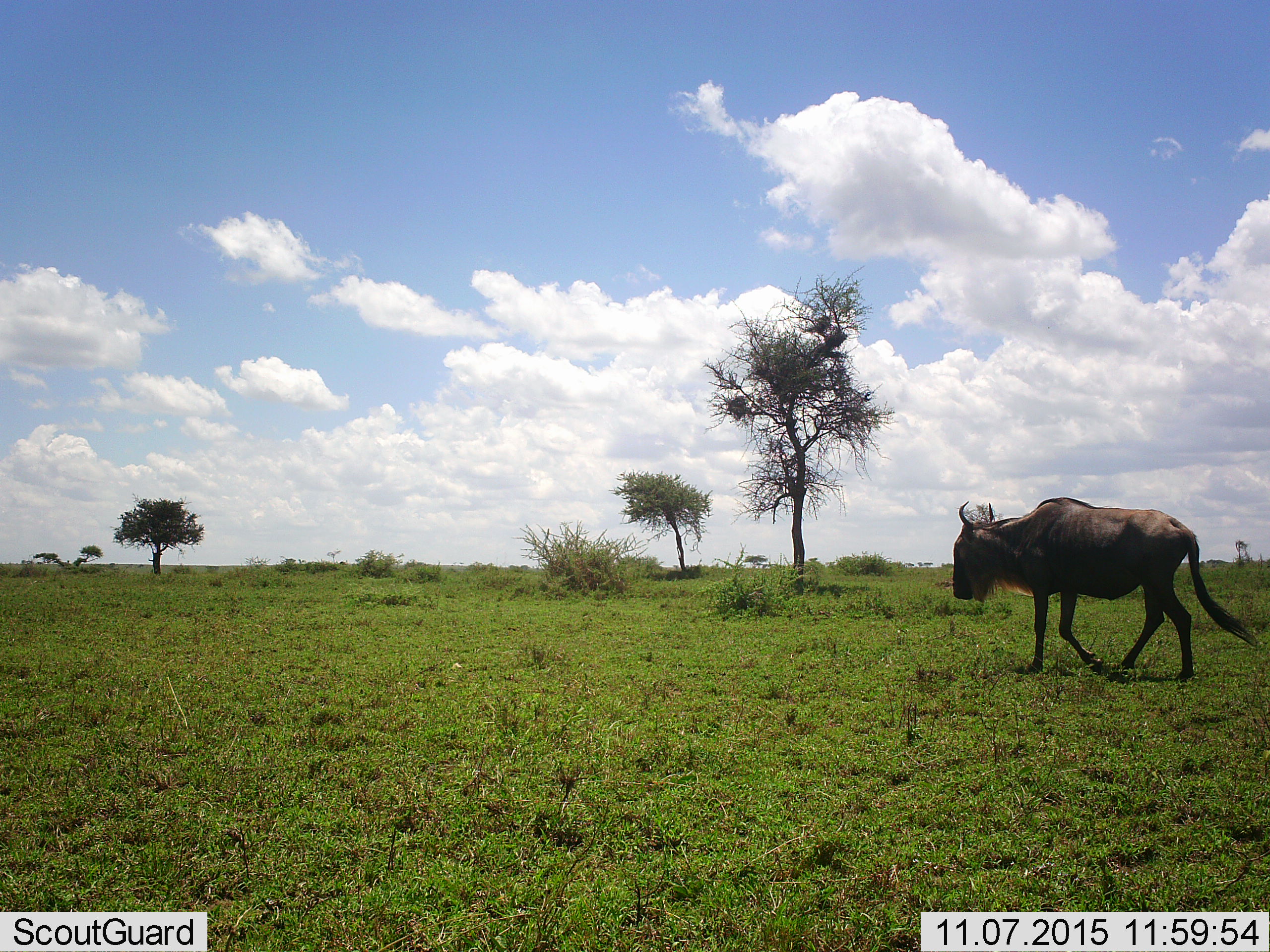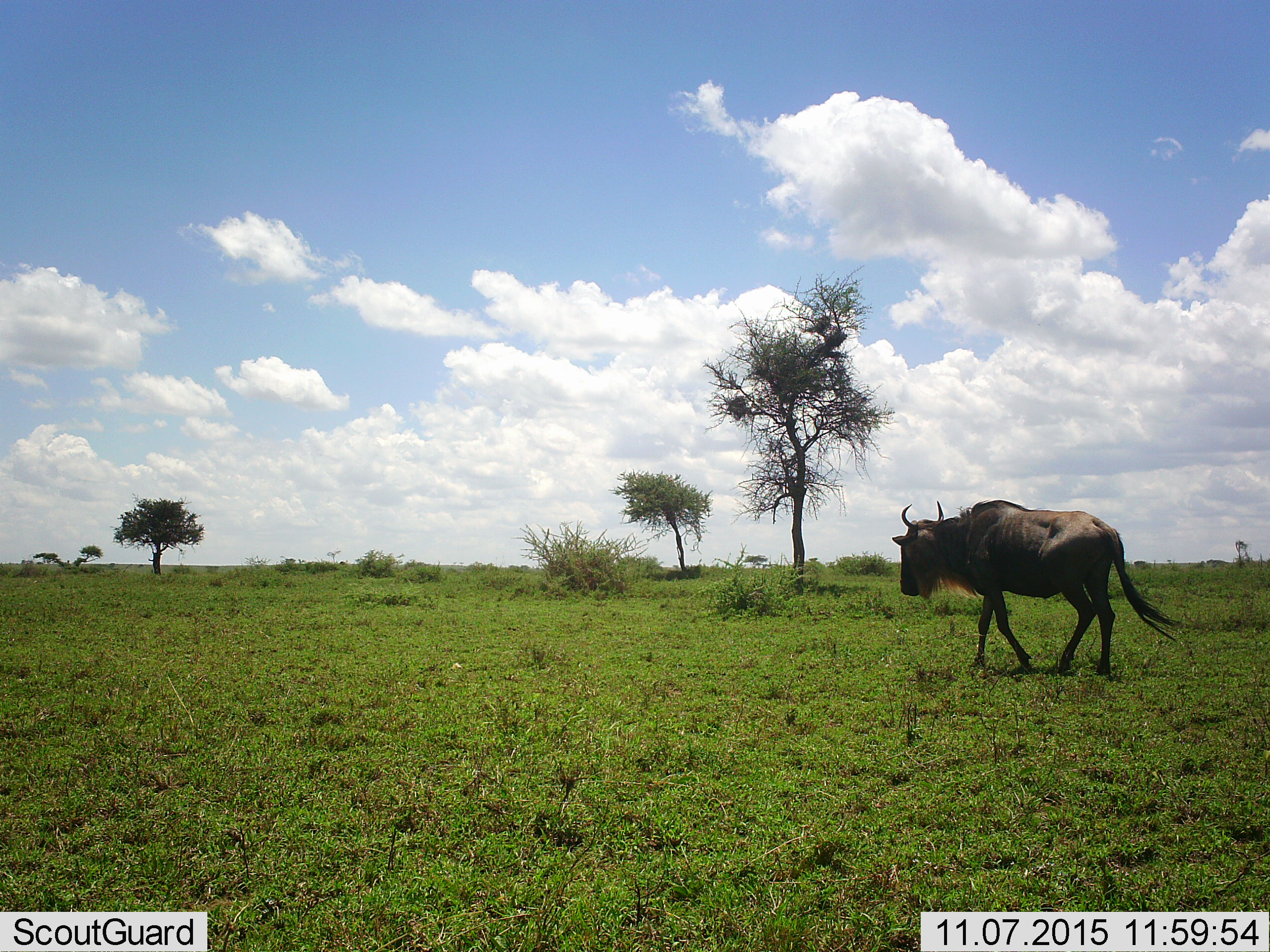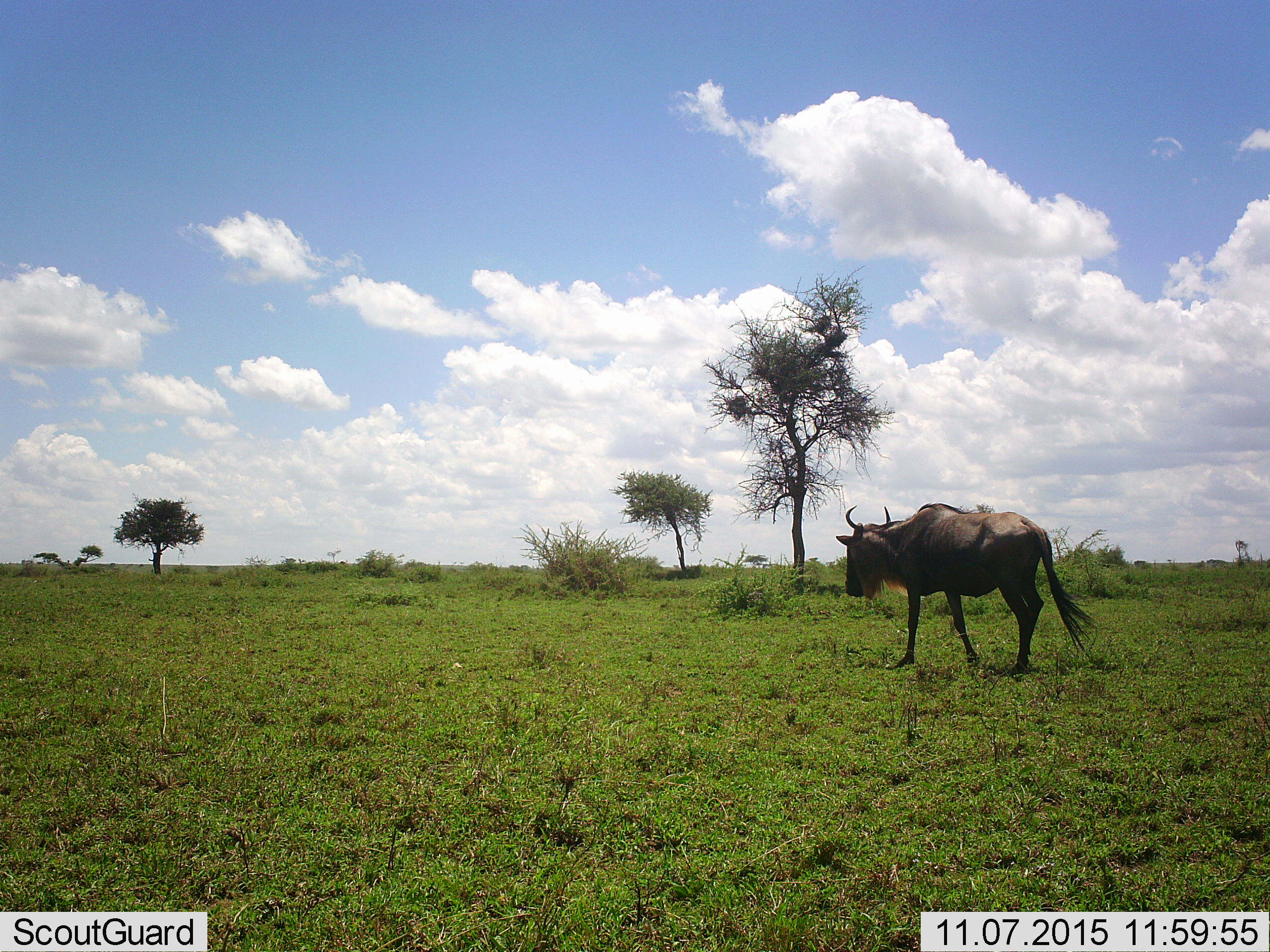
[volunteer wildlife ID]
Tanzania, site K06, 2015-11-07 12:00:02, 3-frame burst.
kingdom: Animalia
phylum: Chordata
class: Mammalia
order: Artiodactyla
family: Bovidae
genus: Connochaetes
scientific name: Connochaetes taurinus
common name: blue wildebeest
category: wildebeest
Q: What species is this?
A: Wildebeest (blue wildebeest) (Connochaetes taurinus).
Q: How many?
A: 1.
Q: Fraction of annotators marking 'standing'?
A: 11%.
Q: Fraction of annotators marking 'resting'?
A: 0%.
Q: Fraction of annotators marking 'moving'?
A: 89%.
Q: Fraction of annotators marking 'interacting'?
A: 0%.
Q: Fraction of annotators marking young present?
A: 0%.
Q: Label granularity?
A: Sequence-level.